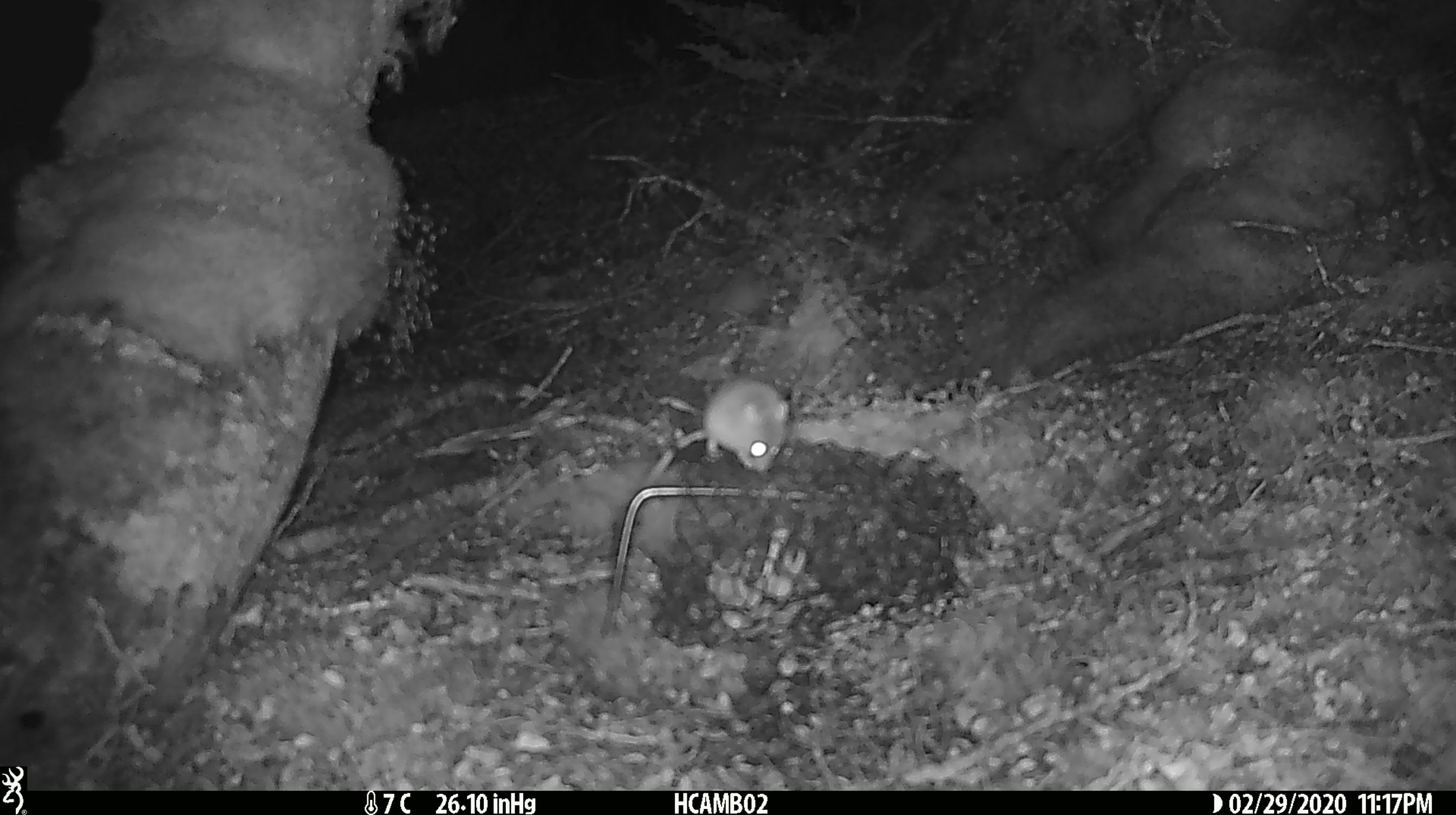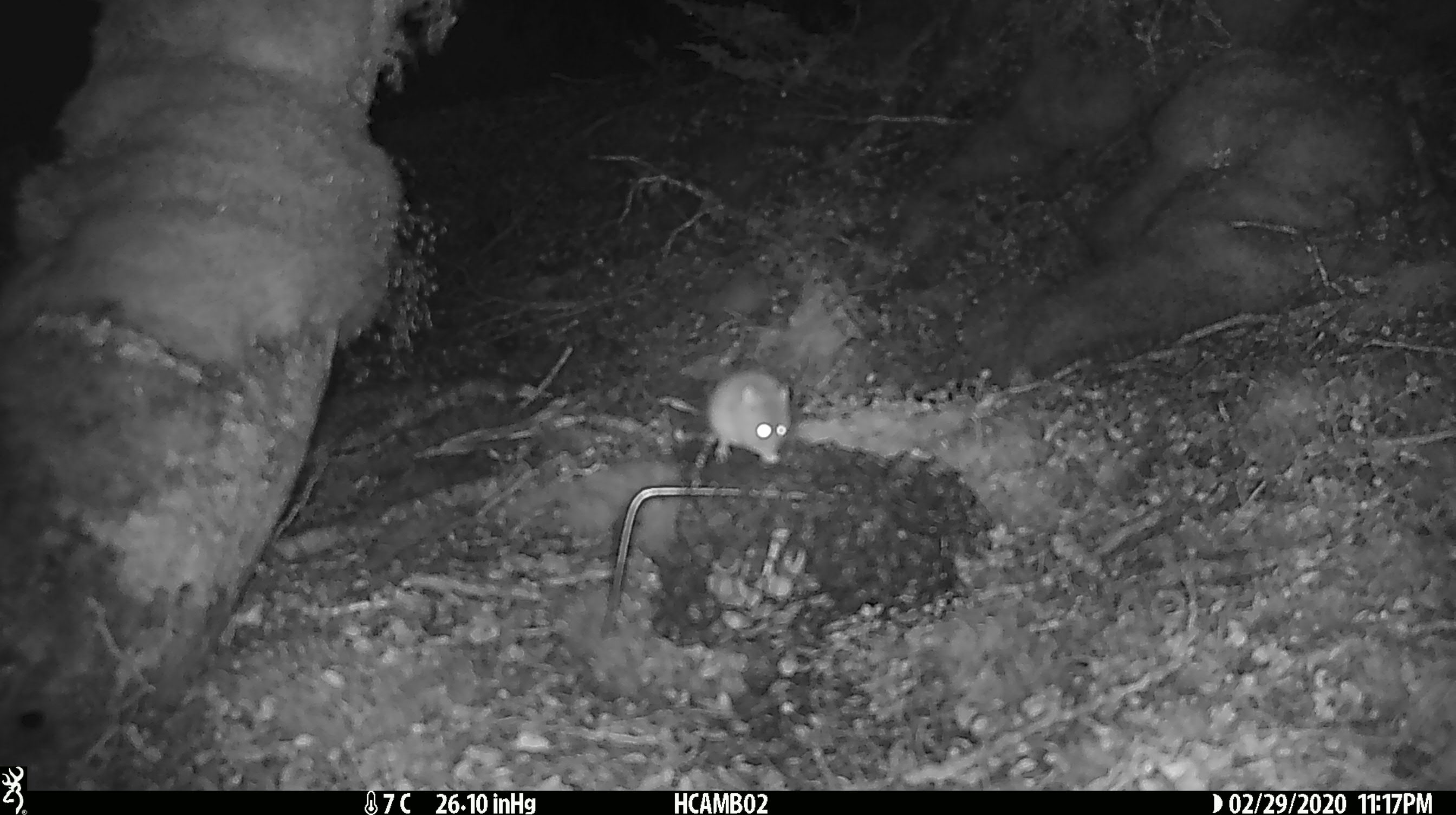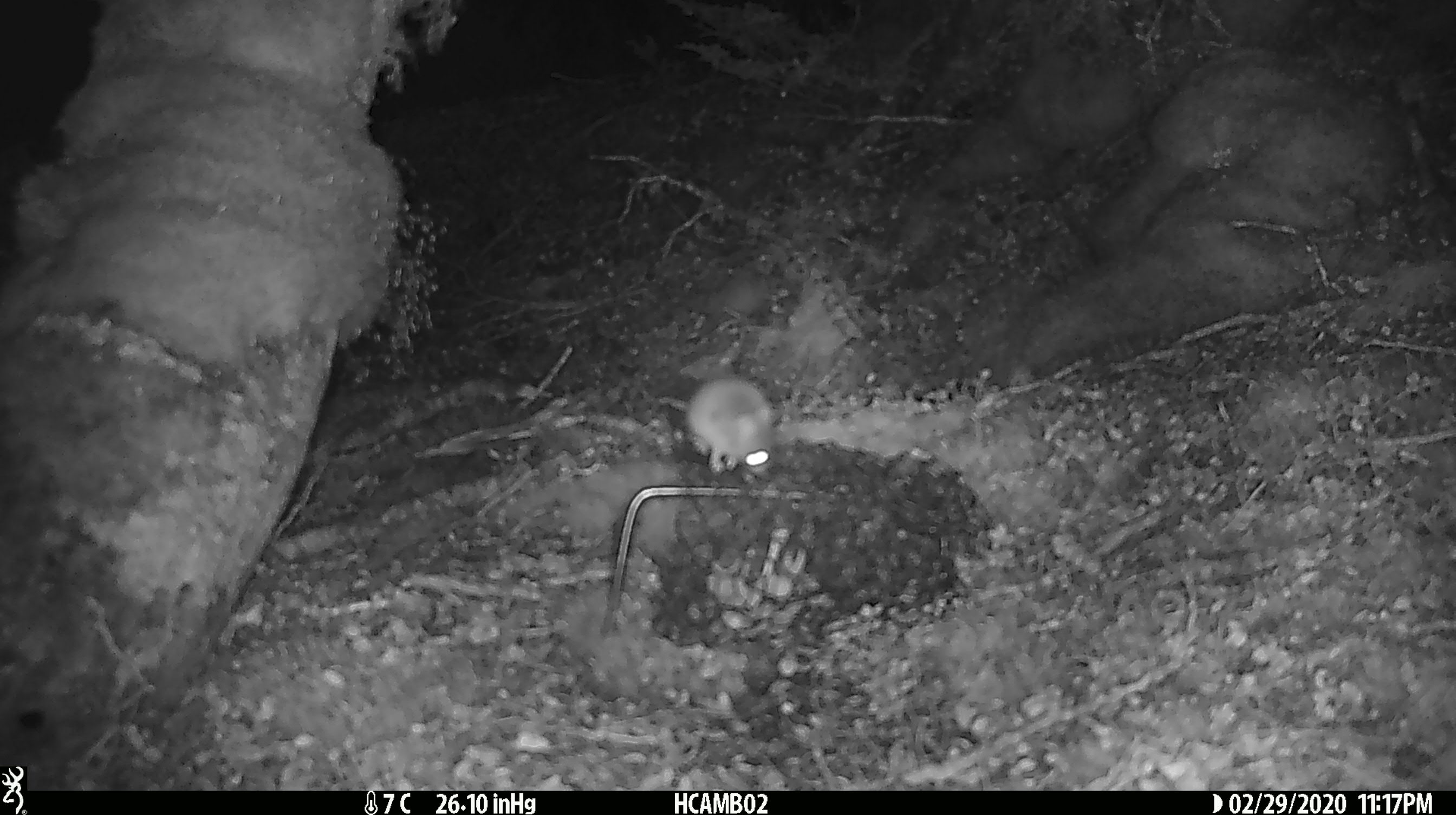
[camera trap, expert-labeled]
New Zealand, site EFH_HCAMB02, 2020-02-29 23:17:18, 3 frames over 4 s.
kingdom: Animalia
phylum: Chordata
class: Mammalia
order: Rodentia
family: Muridae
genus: Mus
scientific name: Mus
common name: mouse